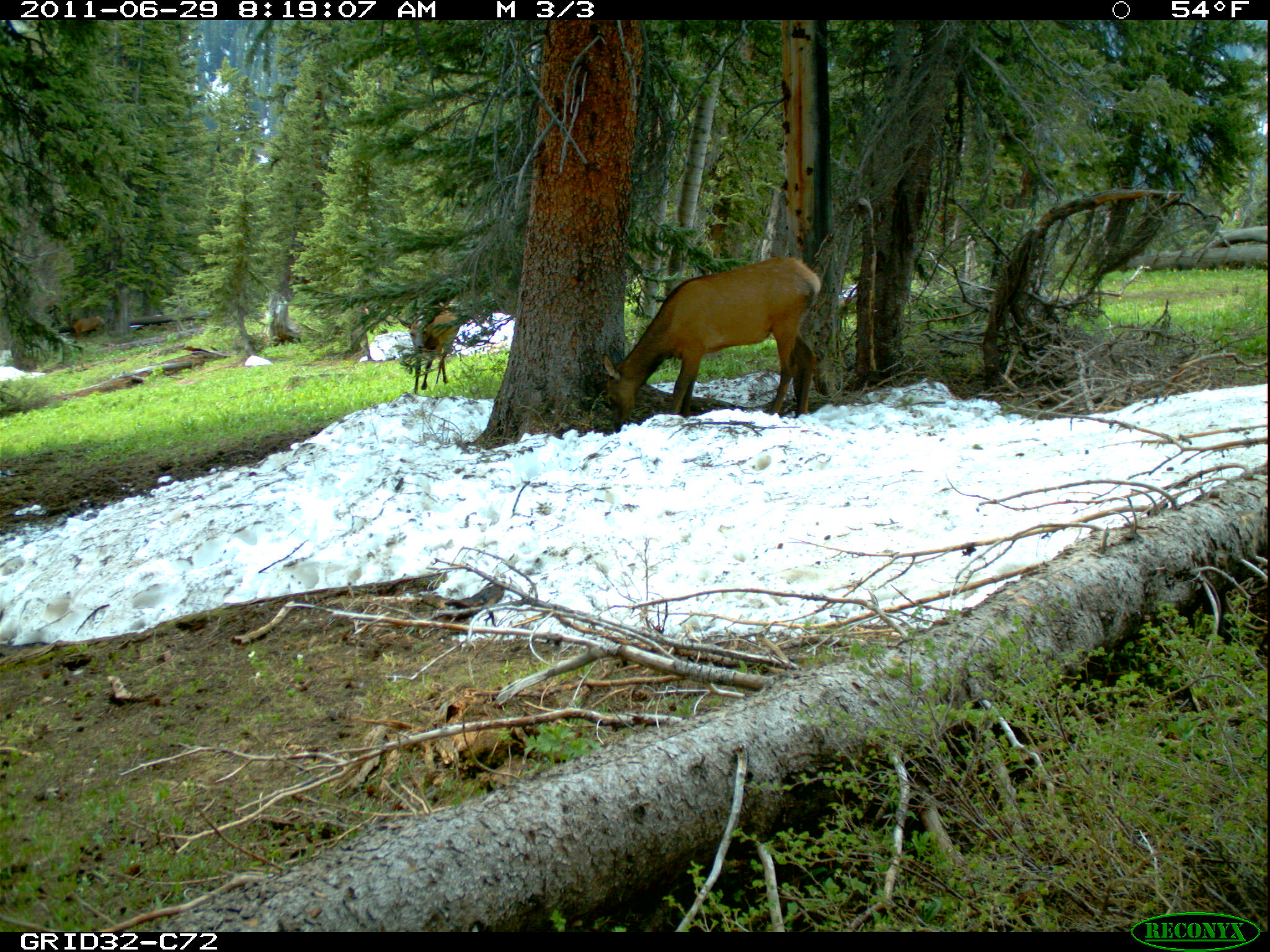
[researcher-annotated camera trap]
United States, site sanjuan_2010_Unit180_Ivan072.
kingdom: Animalia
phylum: Chordata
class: Mammalia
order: Artiodactyla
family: Cervidae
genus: Cervus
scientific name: Cervus elaphus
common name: red deer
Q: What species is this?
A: Cervus elaphus (red deer).